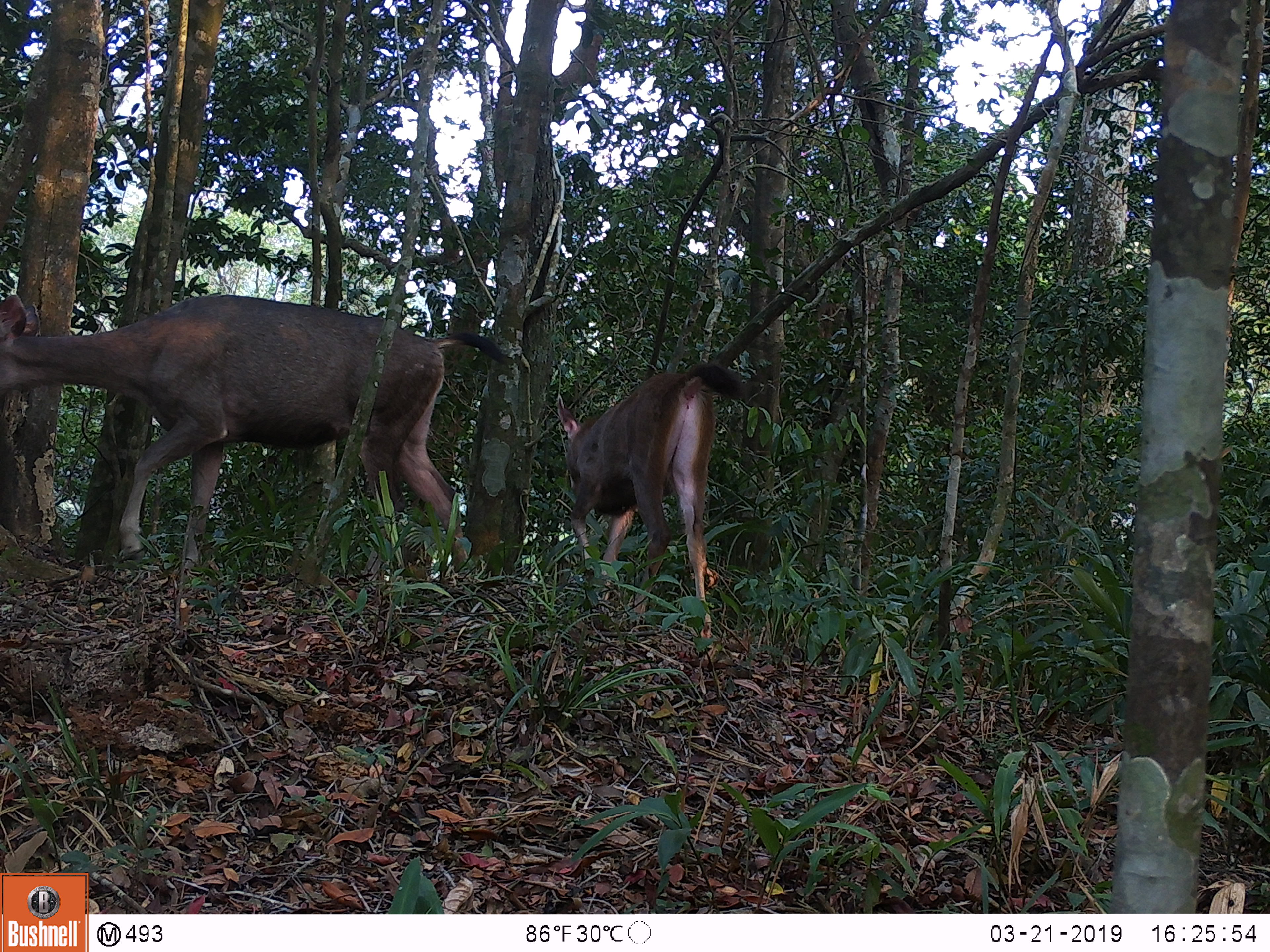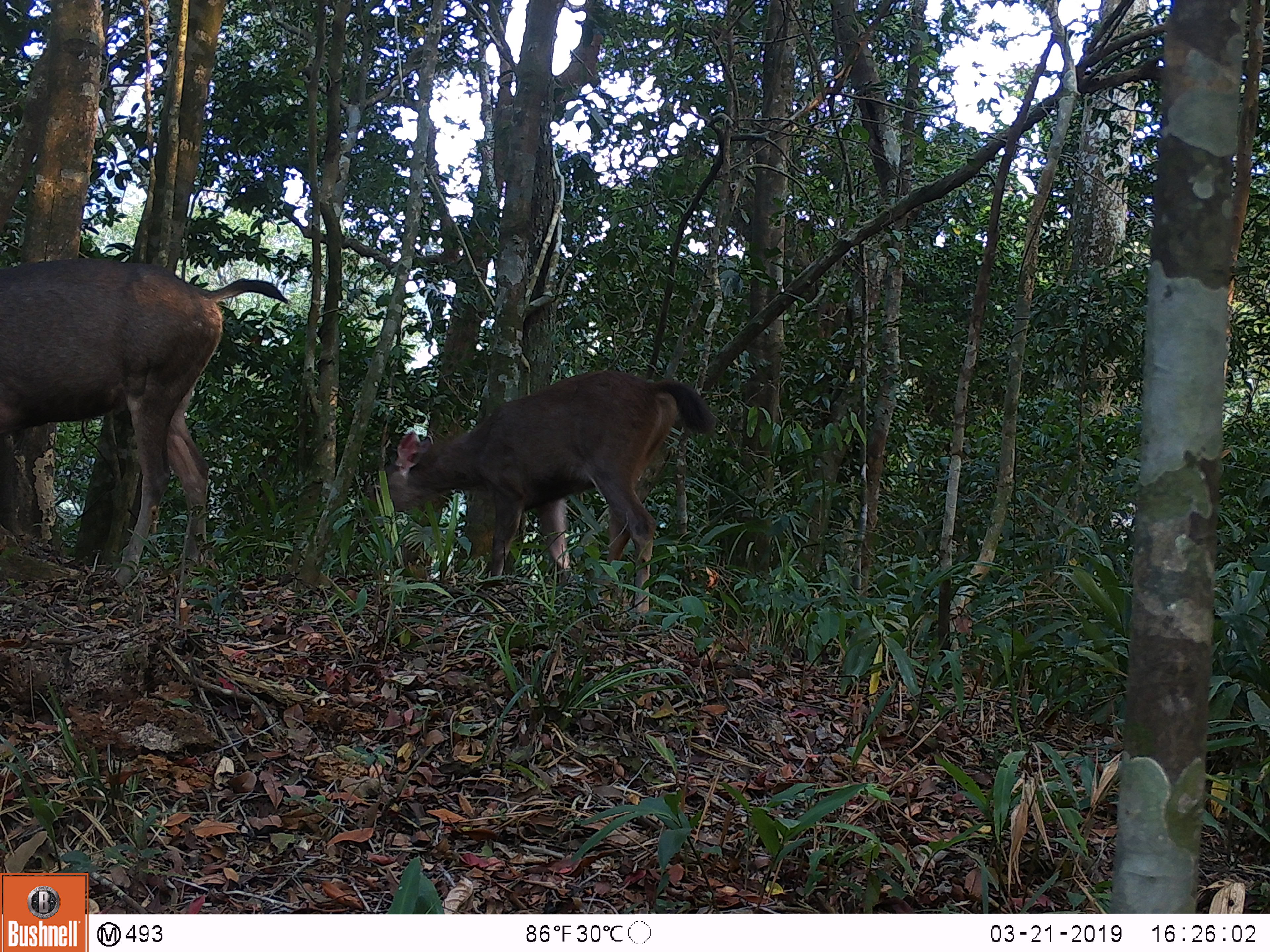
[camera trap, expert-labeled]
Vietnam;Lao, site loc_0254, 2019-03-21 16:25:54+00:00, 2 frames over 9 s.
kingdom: Animalia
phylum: Chordata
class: Mammalia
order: Artiodactyla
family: Cervidae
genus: Rusa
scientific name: Rusa unicolor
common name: sambar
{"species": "sambar (Rusa unicolor)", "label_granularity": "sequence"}